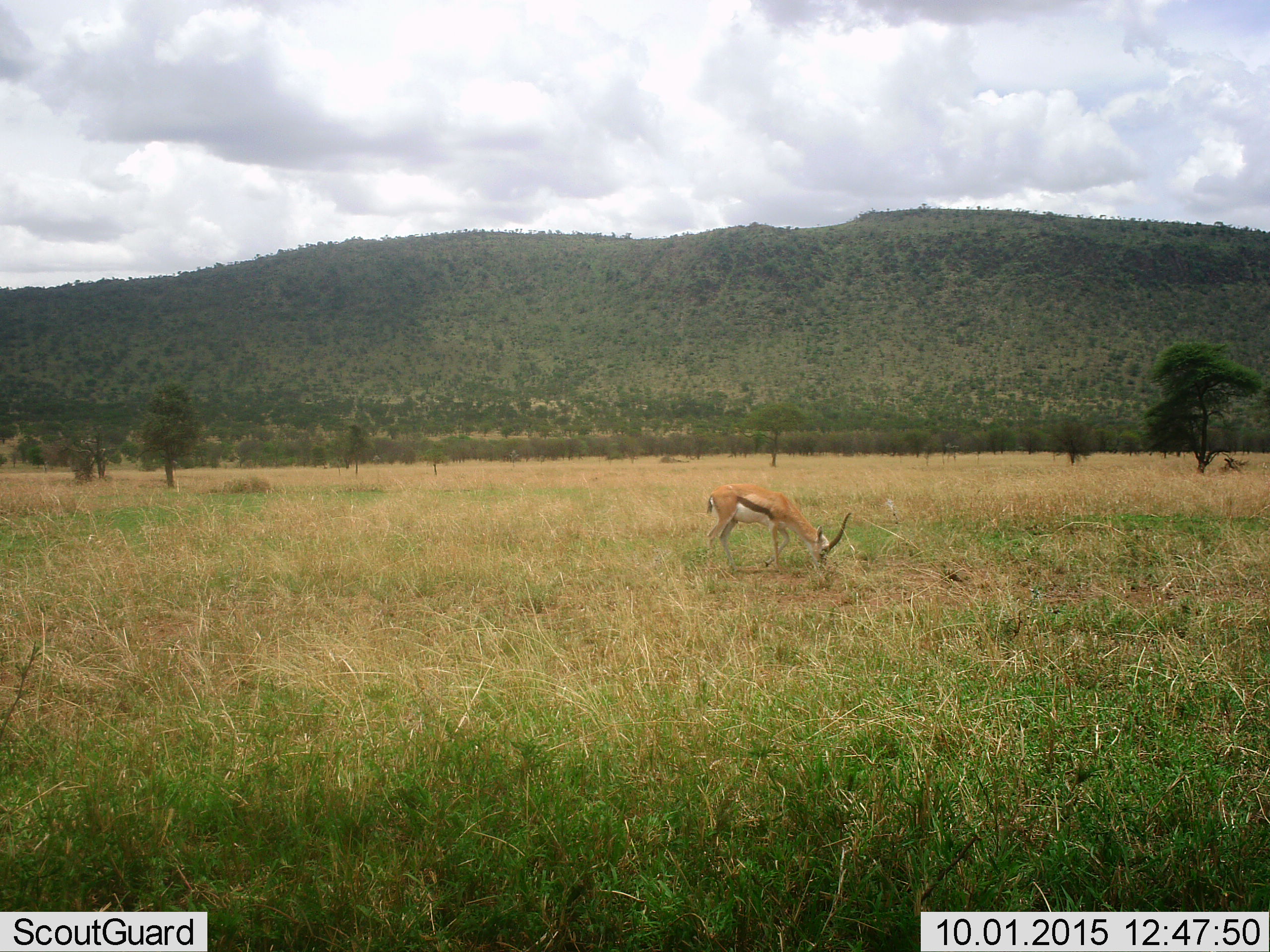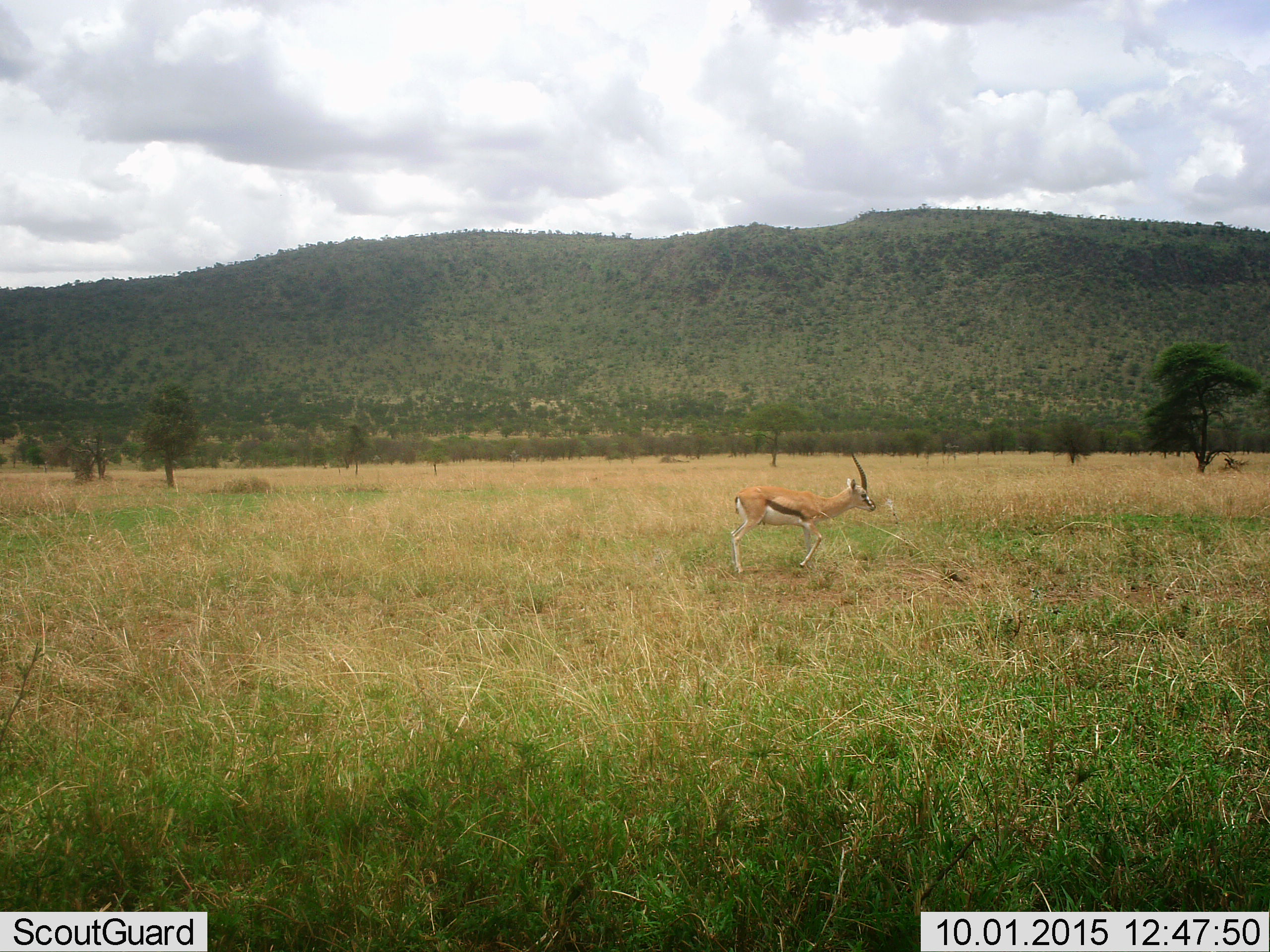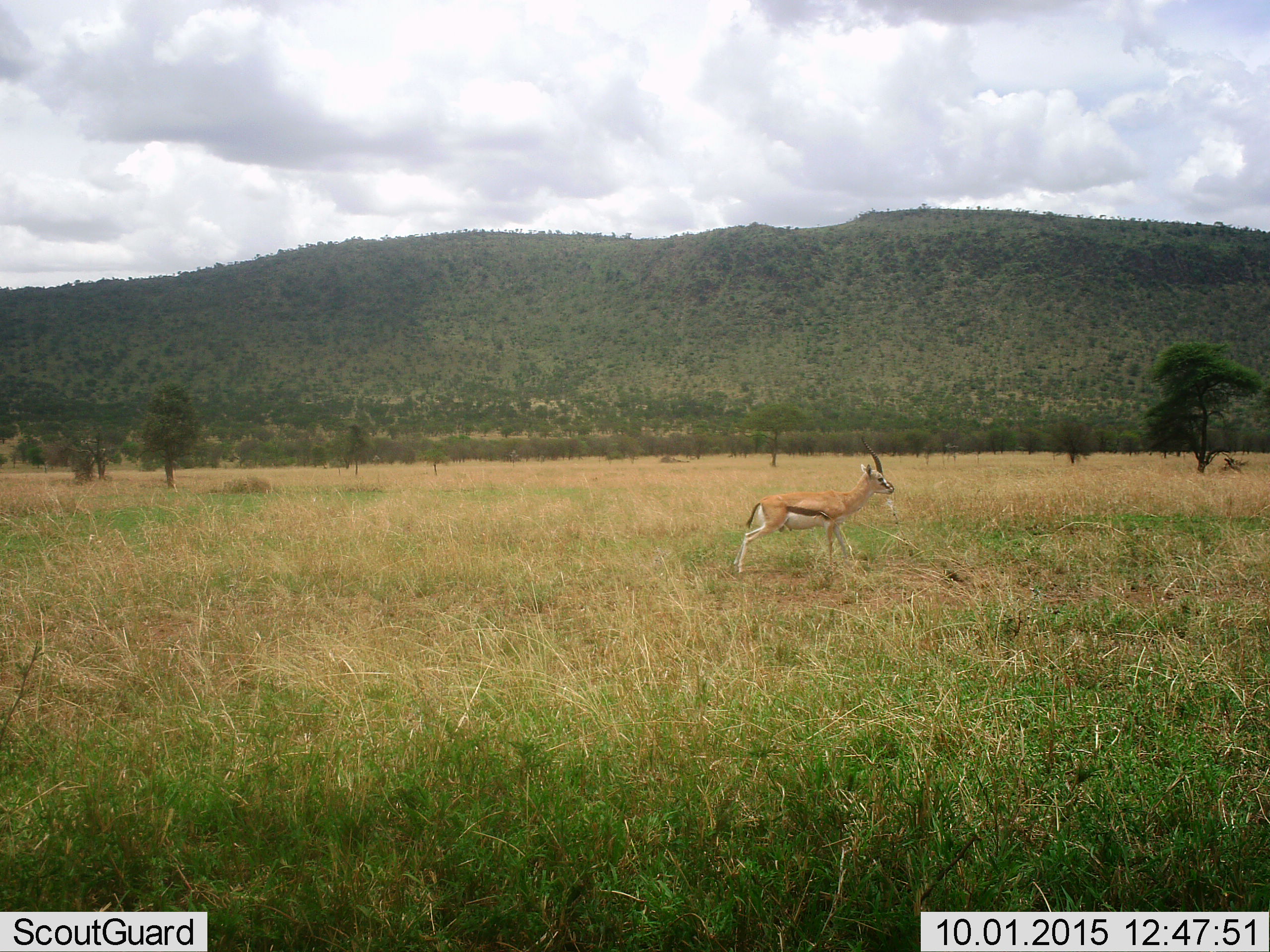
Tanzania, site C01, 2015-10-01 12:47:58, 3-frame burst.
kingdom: Animalia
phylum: Chordata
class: Mammalia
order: Artiodactyla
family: Bovidae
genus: Eudorcas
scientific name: Eudorcas thomsonii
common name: thomson's gazelle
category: gazellethomsons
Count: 1.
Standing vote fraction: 21%.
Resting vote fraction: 0%.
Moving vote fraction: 36%.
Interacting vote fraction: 0%.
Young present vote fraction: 0%.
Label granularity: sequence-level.